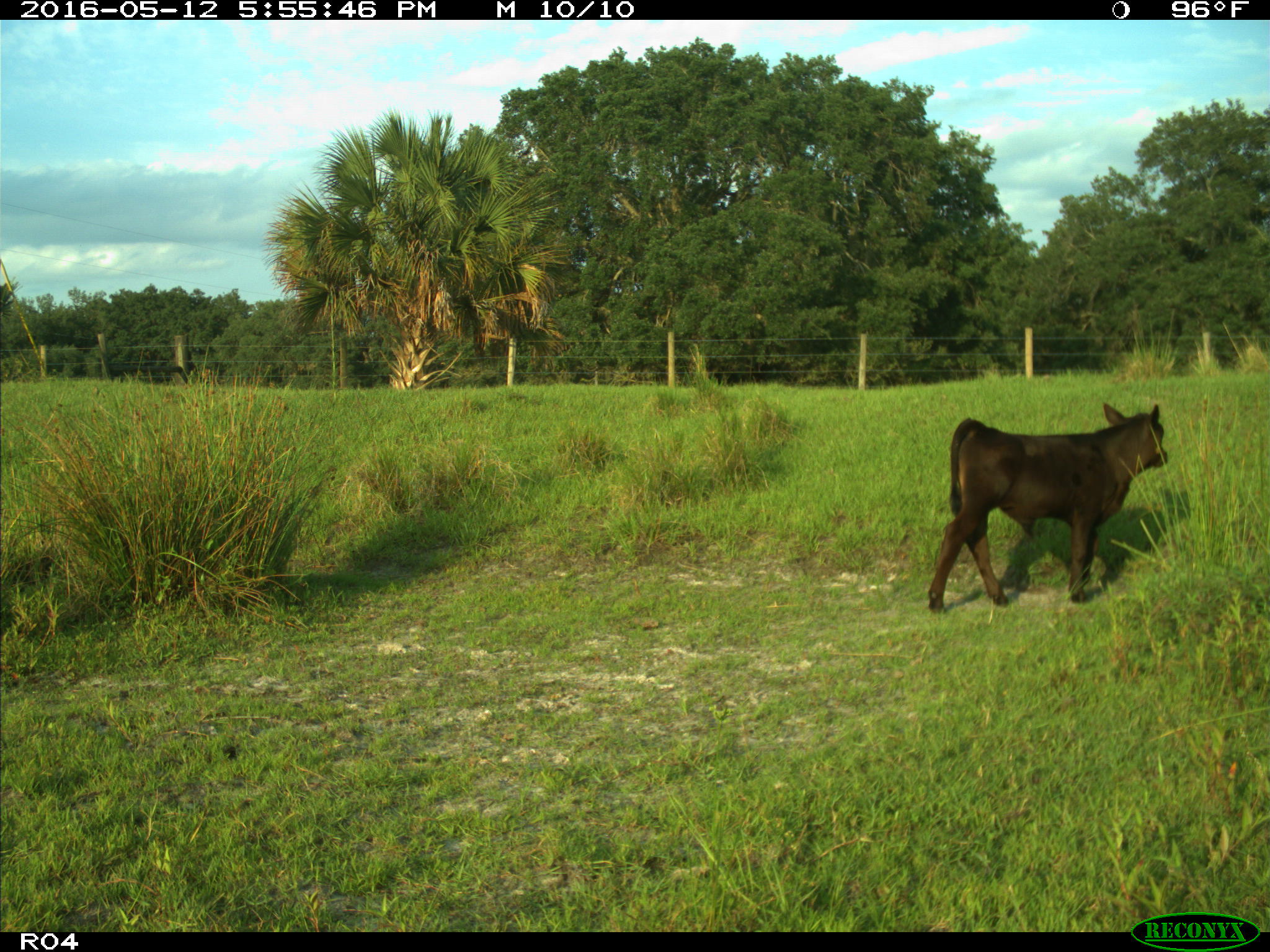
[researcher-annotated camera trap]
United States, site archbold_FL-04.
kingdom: Animalia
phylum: Chordata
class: Mammalia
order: Artiodactyla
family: Bovidae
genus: Bos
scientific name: Bos taurus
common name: domestic cow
Bos taurus (domestic cow).